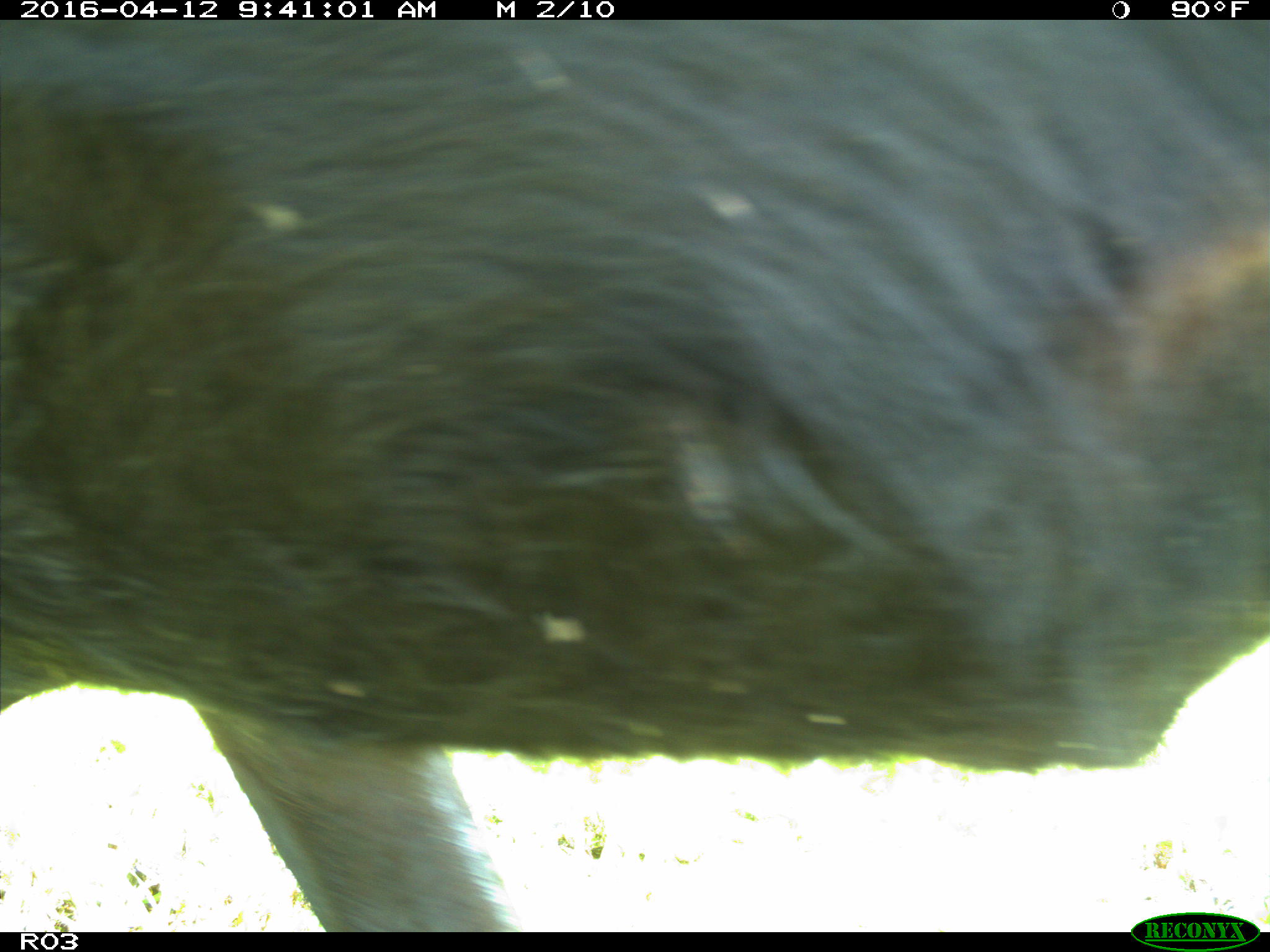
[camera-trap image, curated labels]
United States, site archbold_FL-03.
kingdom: Animalia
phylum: Chordata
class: Mammalia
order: Artiodactyla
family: Bovidae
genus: Bos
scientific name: Bos taurus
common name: domestic cow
Bos taurus (domestic cow).